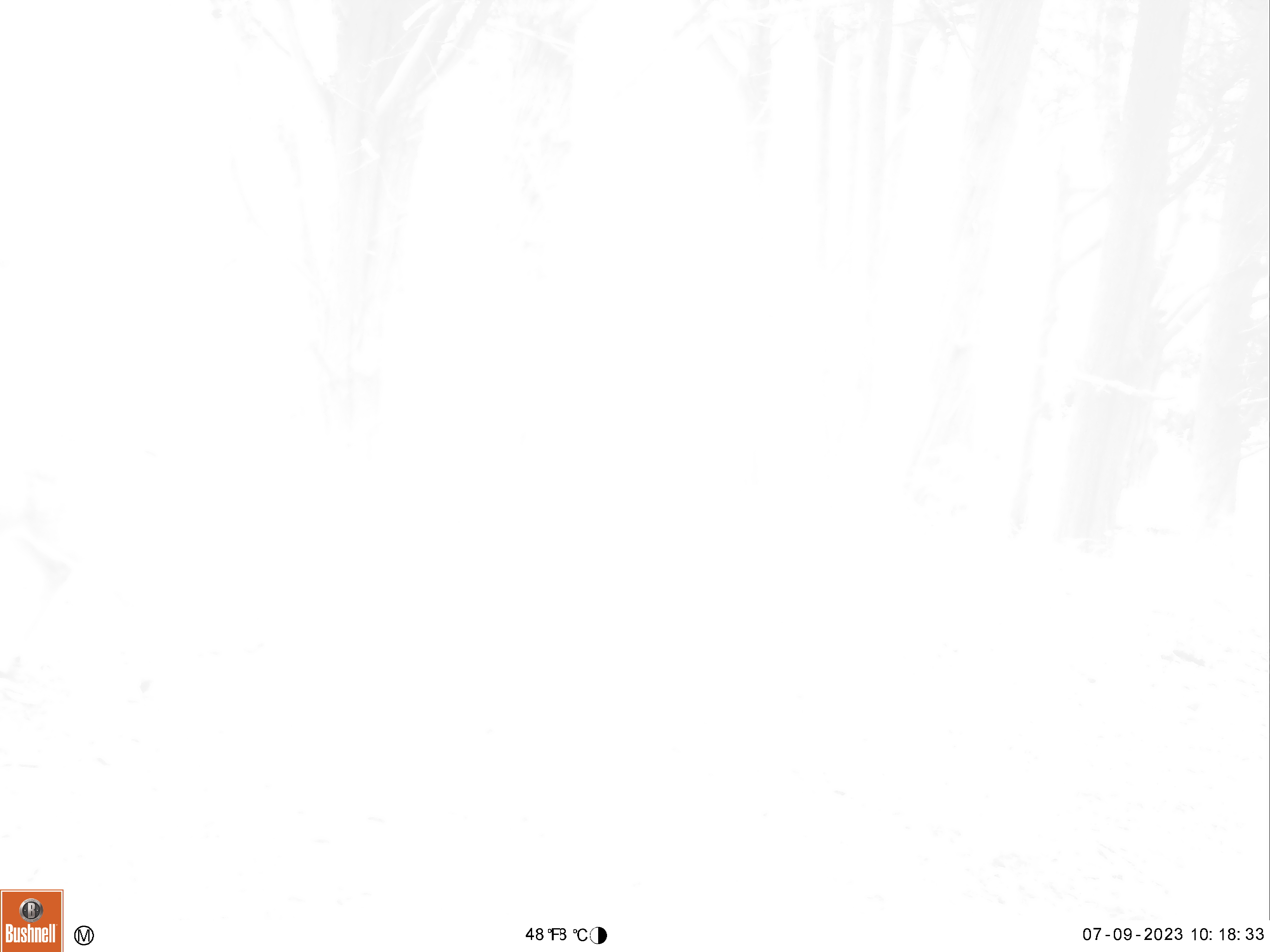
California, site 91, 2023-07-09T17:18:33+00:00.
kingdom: Animalia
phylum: Chordata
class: Mammalia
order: Artiodactyla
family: Cervidae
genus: Odocoileus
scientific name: Odocoileus hemionus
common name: mule deer